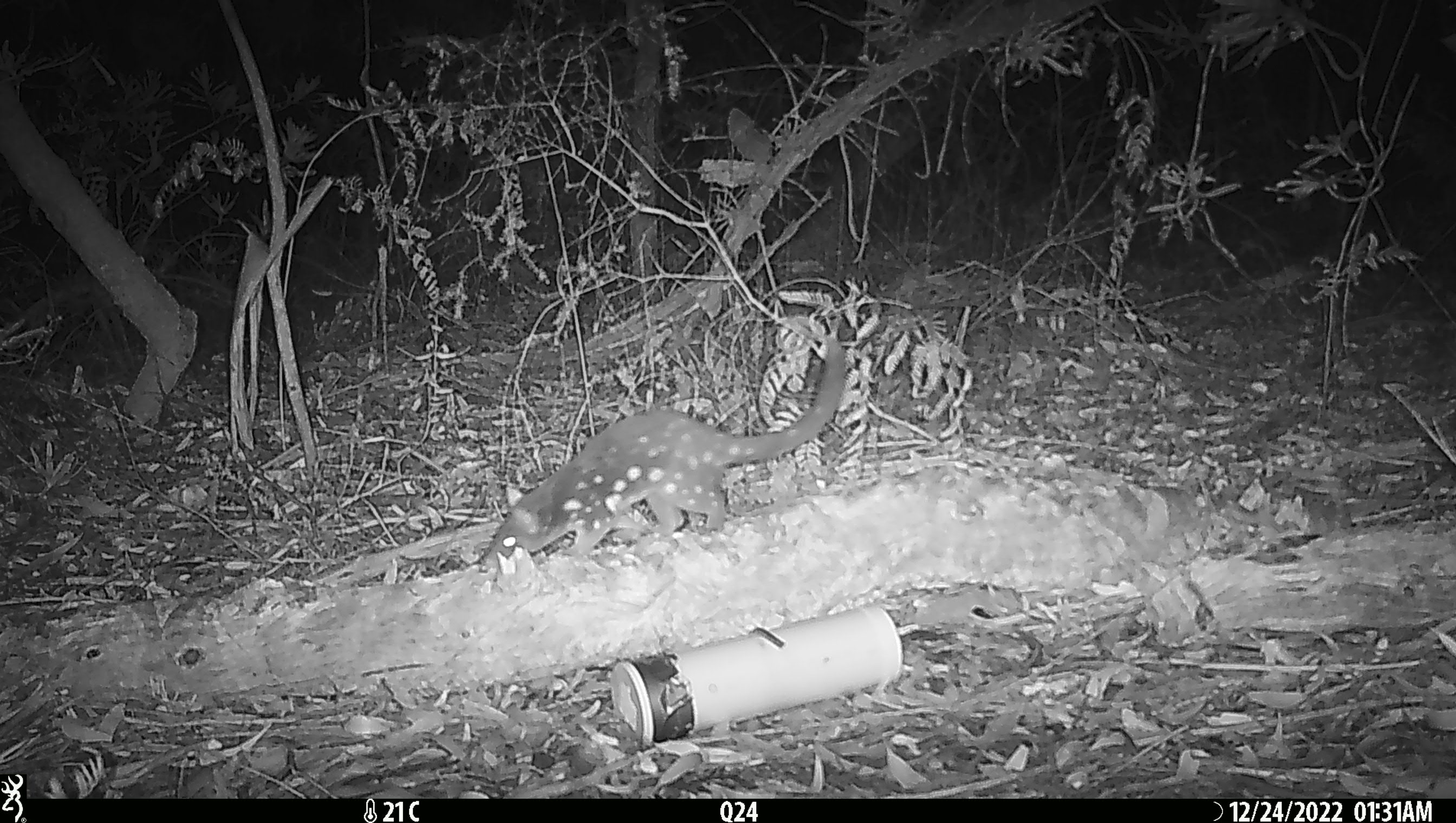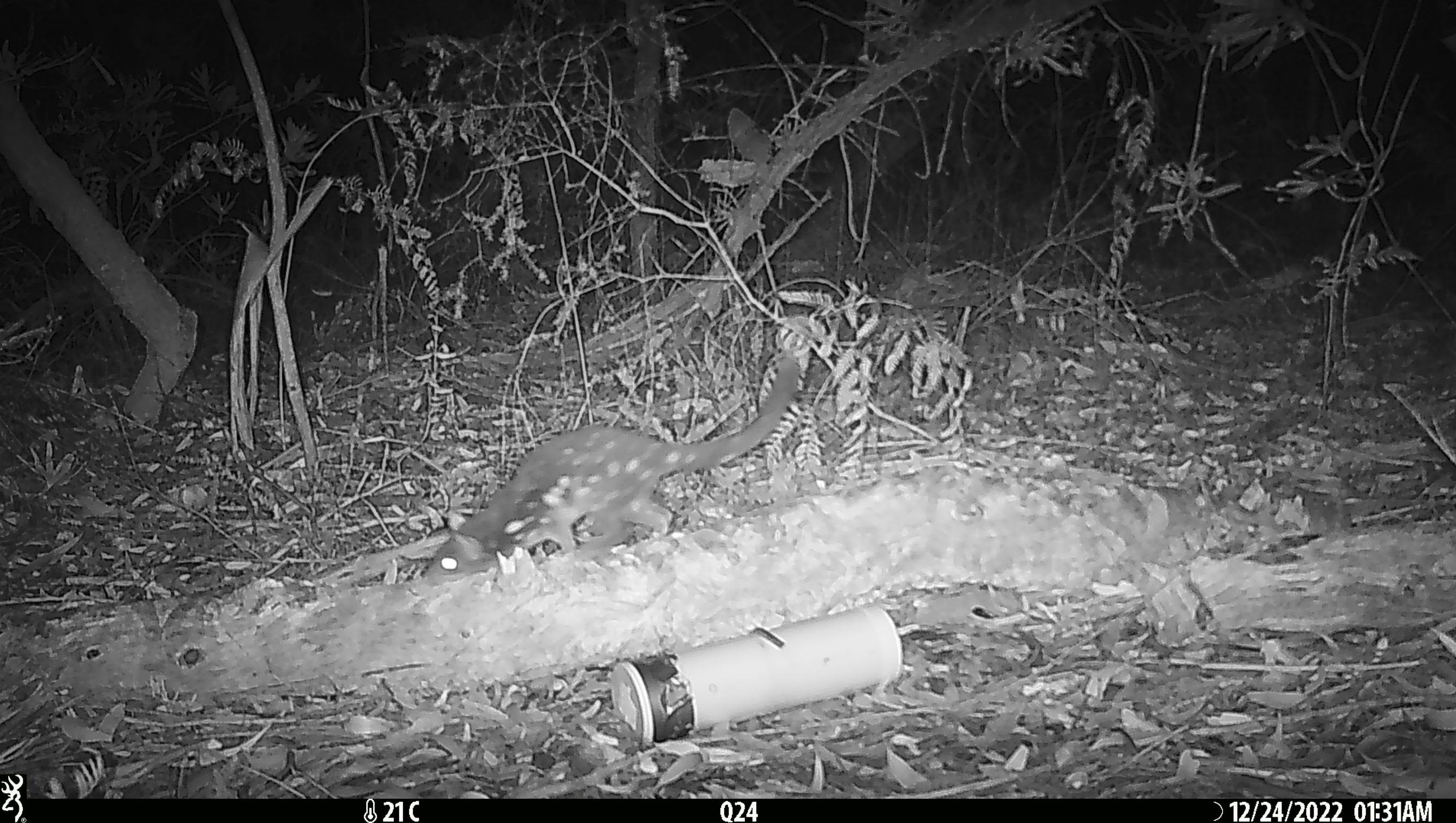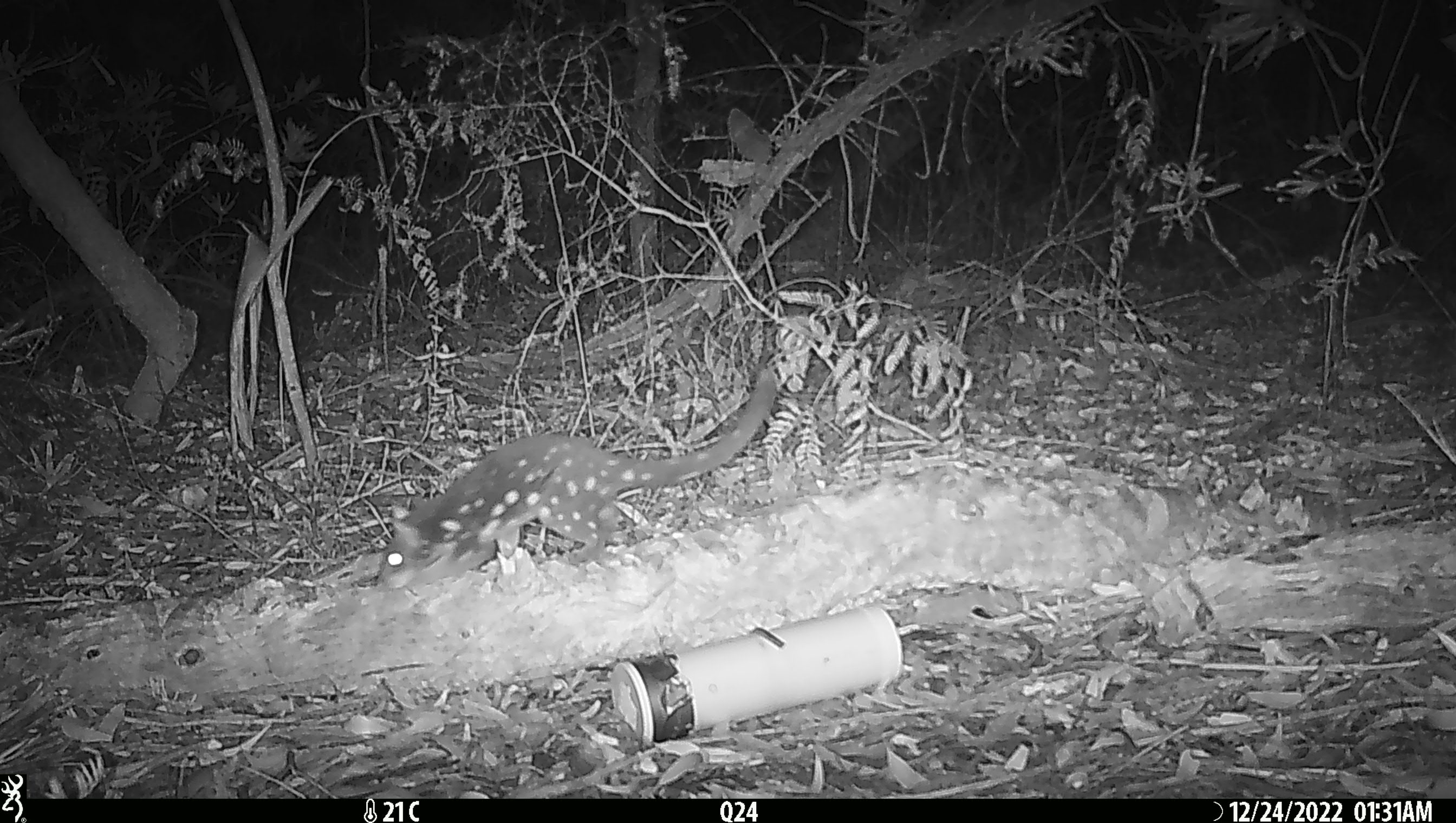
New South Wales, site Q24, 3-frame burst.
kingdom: Animalia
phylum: Chordata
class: Mammalia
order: Dasyuromorphia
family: Dasyuridae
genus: Dasyurus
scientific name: Dasyurus maculatus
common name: spotted-tailed quoll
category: quoll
Quoll (spotted-tailed quoll) (Dasyurus maculatus).